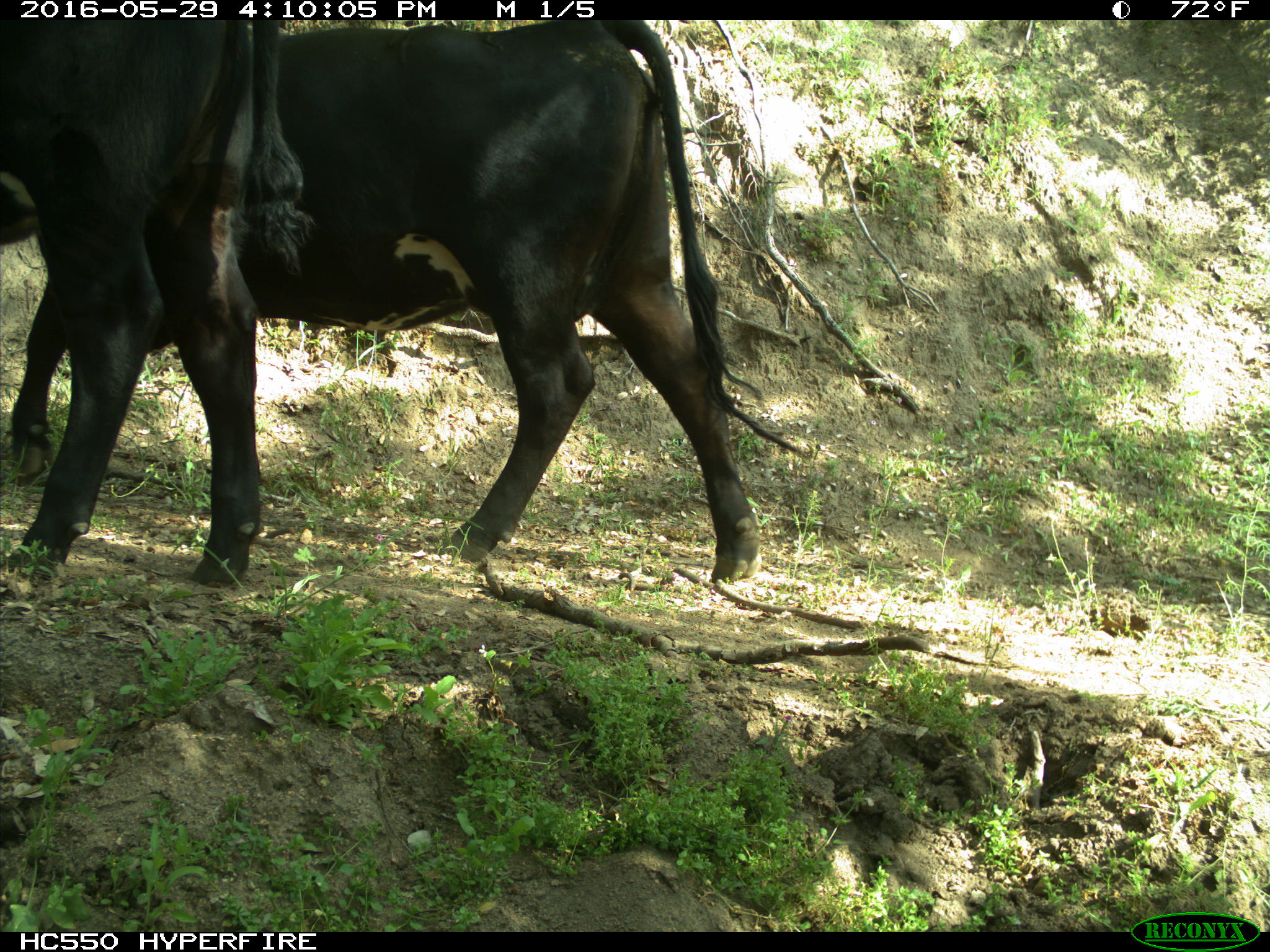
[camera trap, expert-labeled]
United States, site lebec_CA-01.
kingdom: Animalia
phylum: Chordata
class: Mammalia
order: Artiodactyla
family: Bovidae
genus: Bos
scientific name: Bos taurus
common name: domestic cow